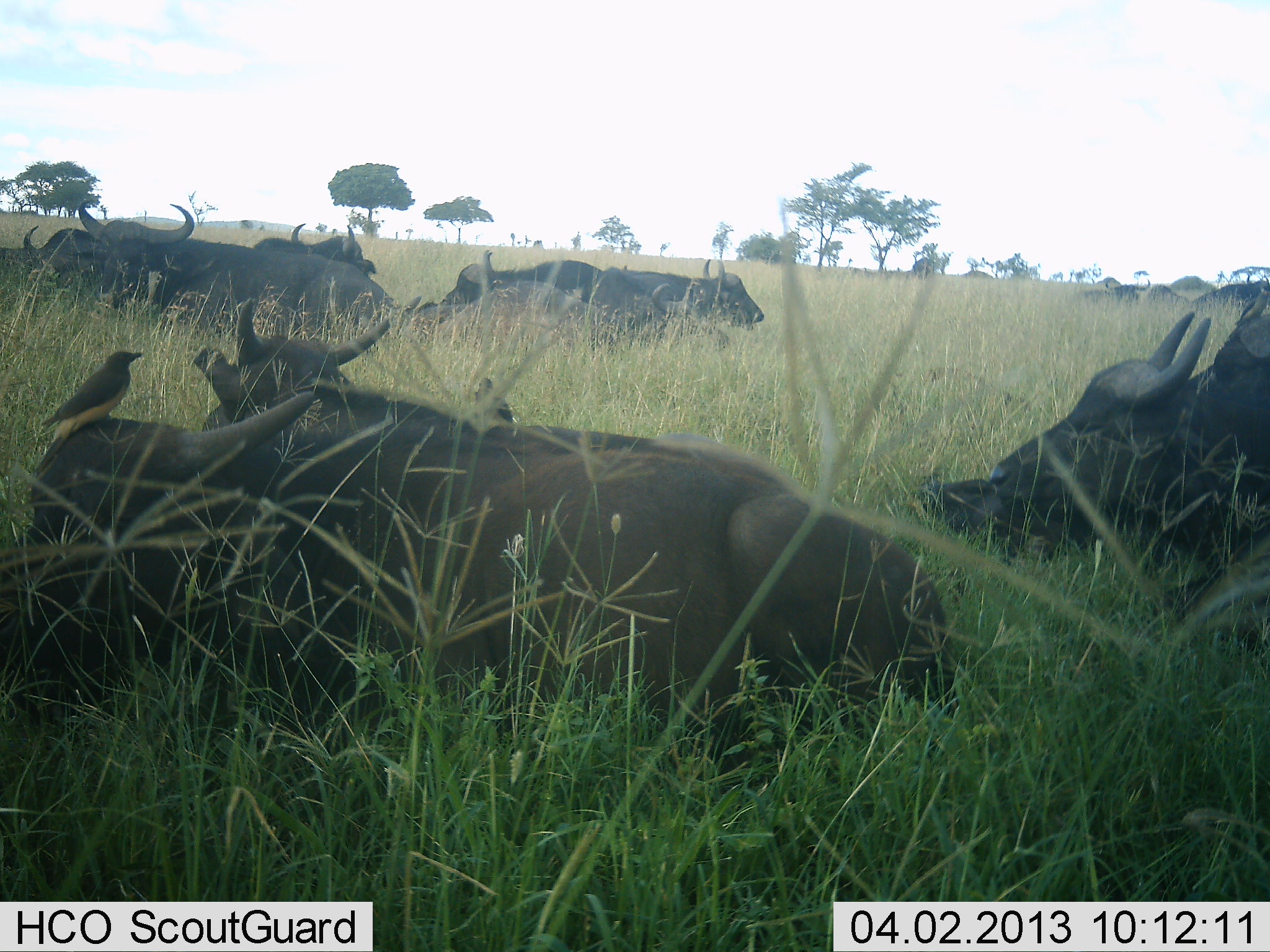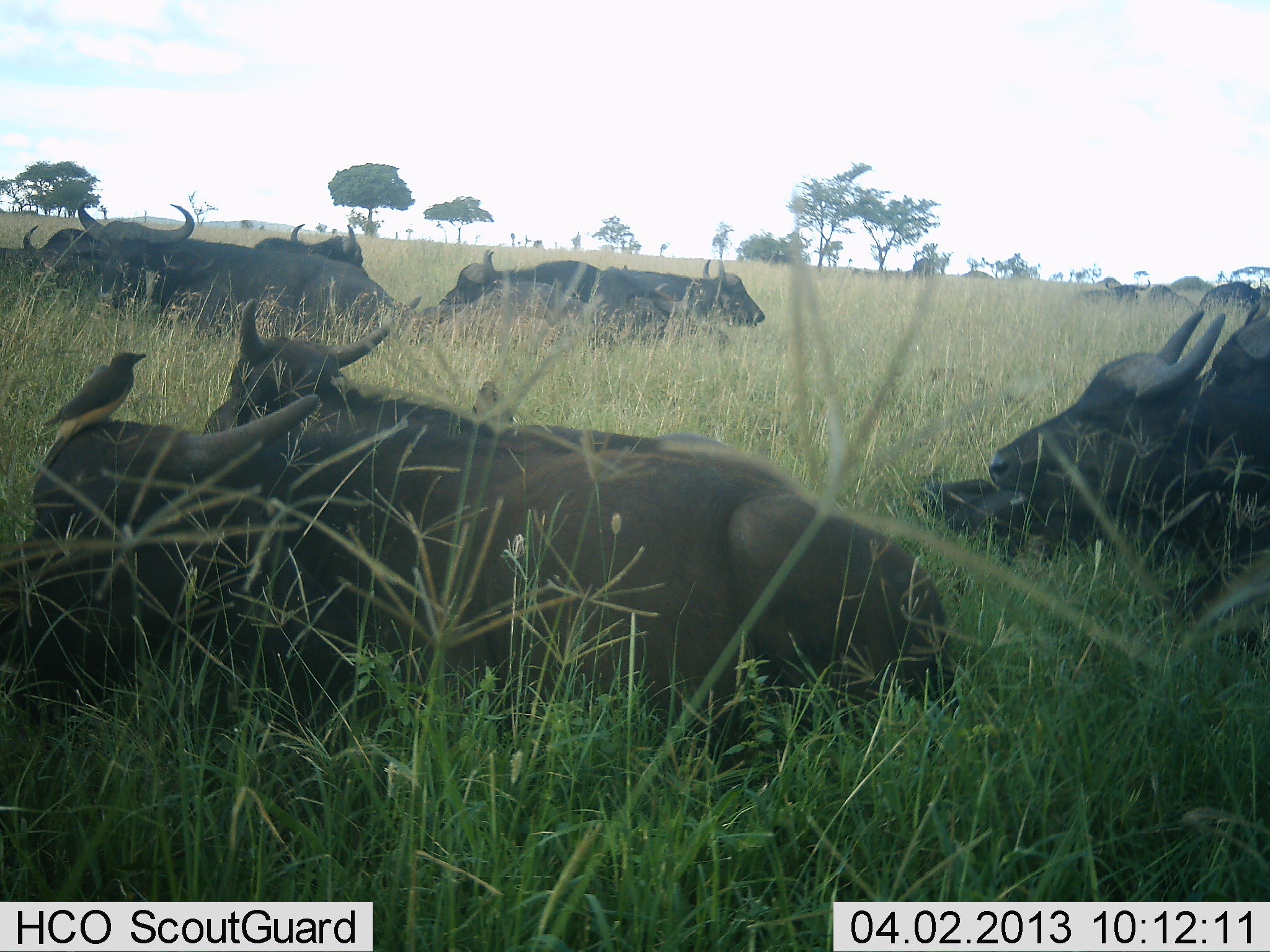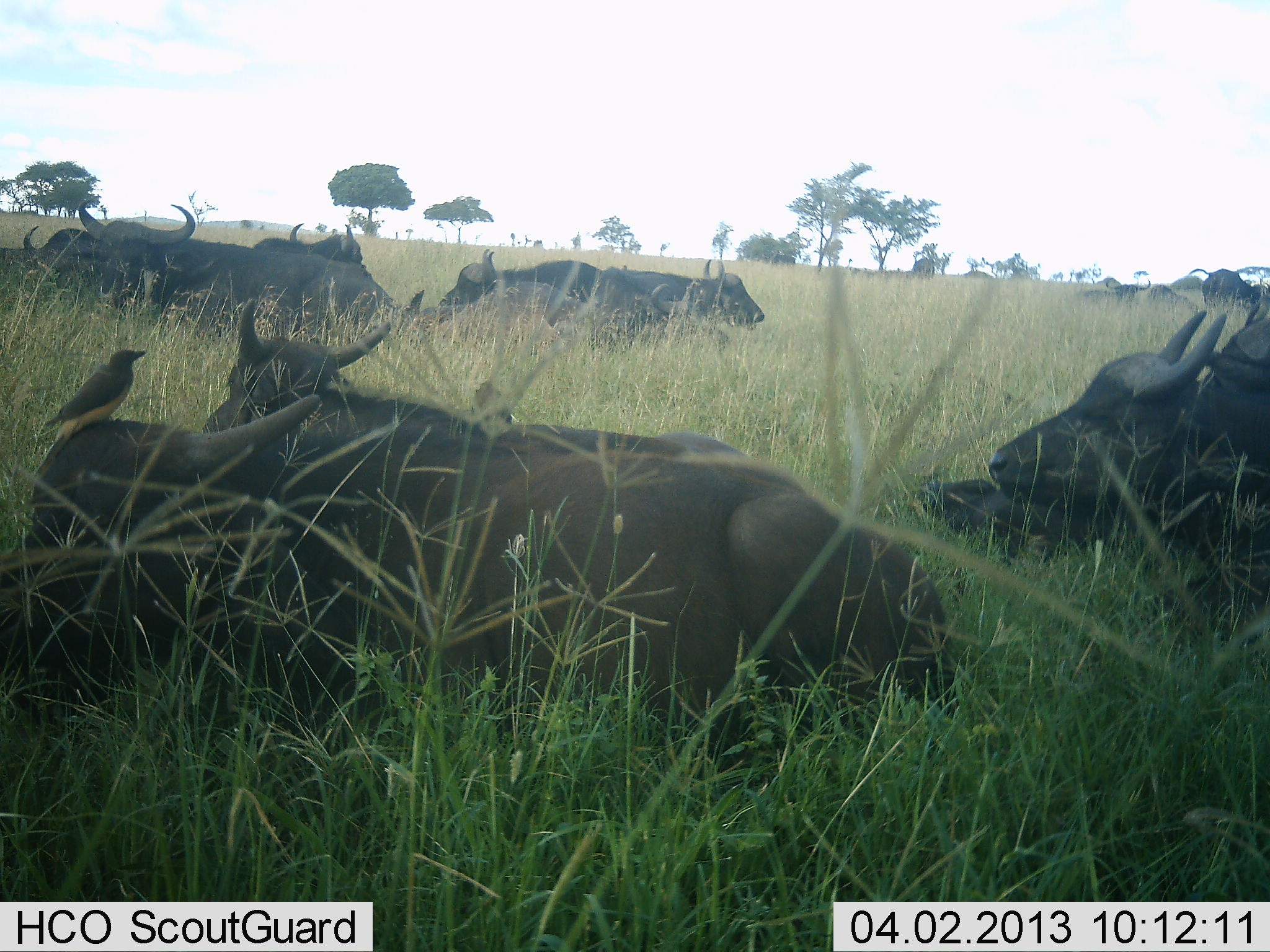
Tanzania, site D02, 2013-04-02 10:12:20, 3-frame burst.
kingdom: Animalia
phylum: Chordata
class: Mammalia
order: Artiodactyla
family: Bovidae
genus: Syncerus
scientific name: Syncerus caffer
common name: cape buffalo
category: buffalo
Buffalo (cape buffalo) (Syncerus caffer), count 10. Behavior (volunteer vote fractions): standing 5%, resting 95%, moving 0%, interacting 5%. Young present (vote fraction): 0%. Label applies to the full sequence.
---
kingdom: Animalia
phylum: Chordata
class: Aves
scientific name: Aves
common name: bird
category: otherbird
Otherbird (bird) (Aves), count 1. Behavior (volunteer vote fractions): standing 59%, resting 35%, moving 0%, interacting 6%. Young present (vote fraction): 0%. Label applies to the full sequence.